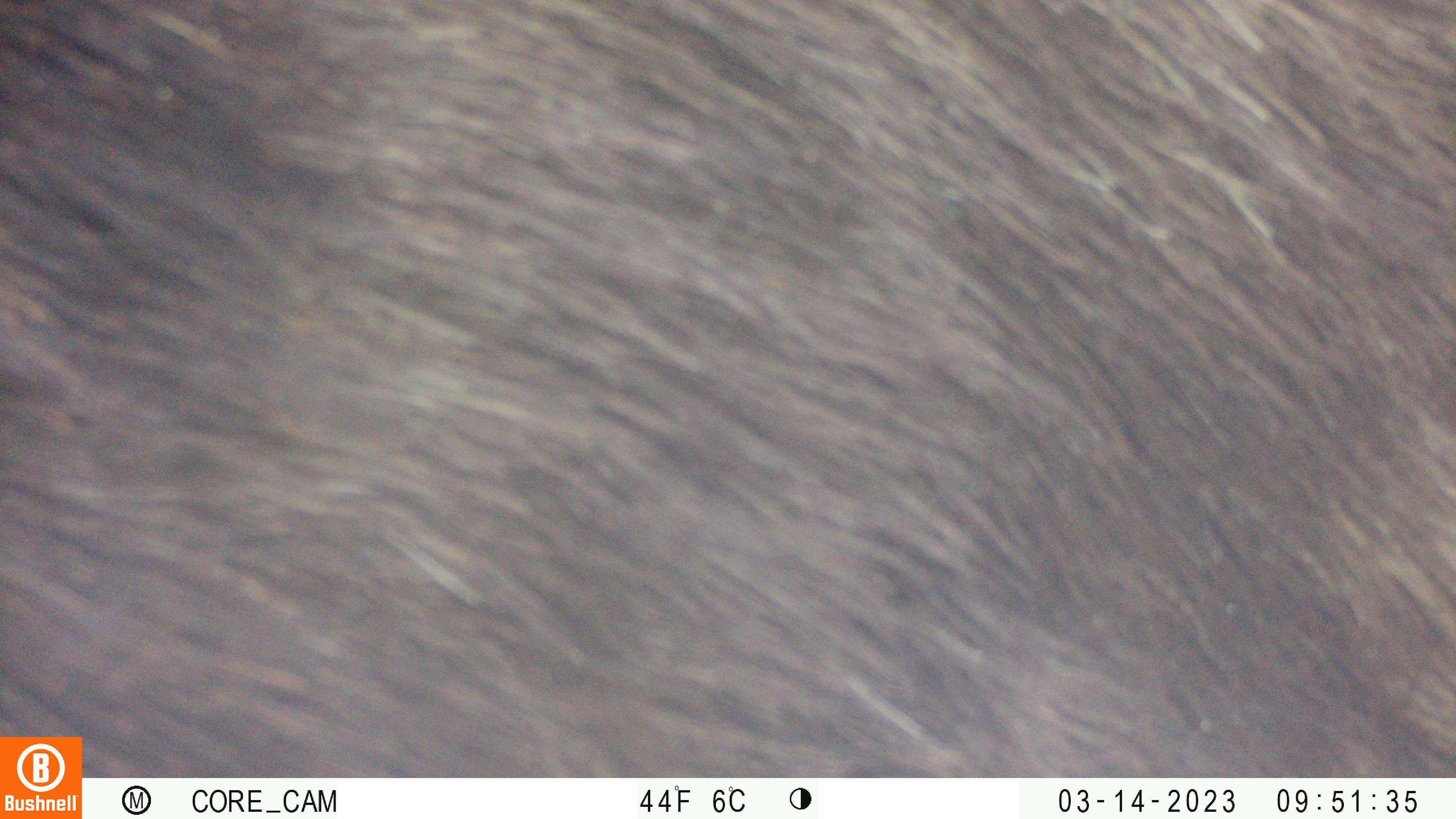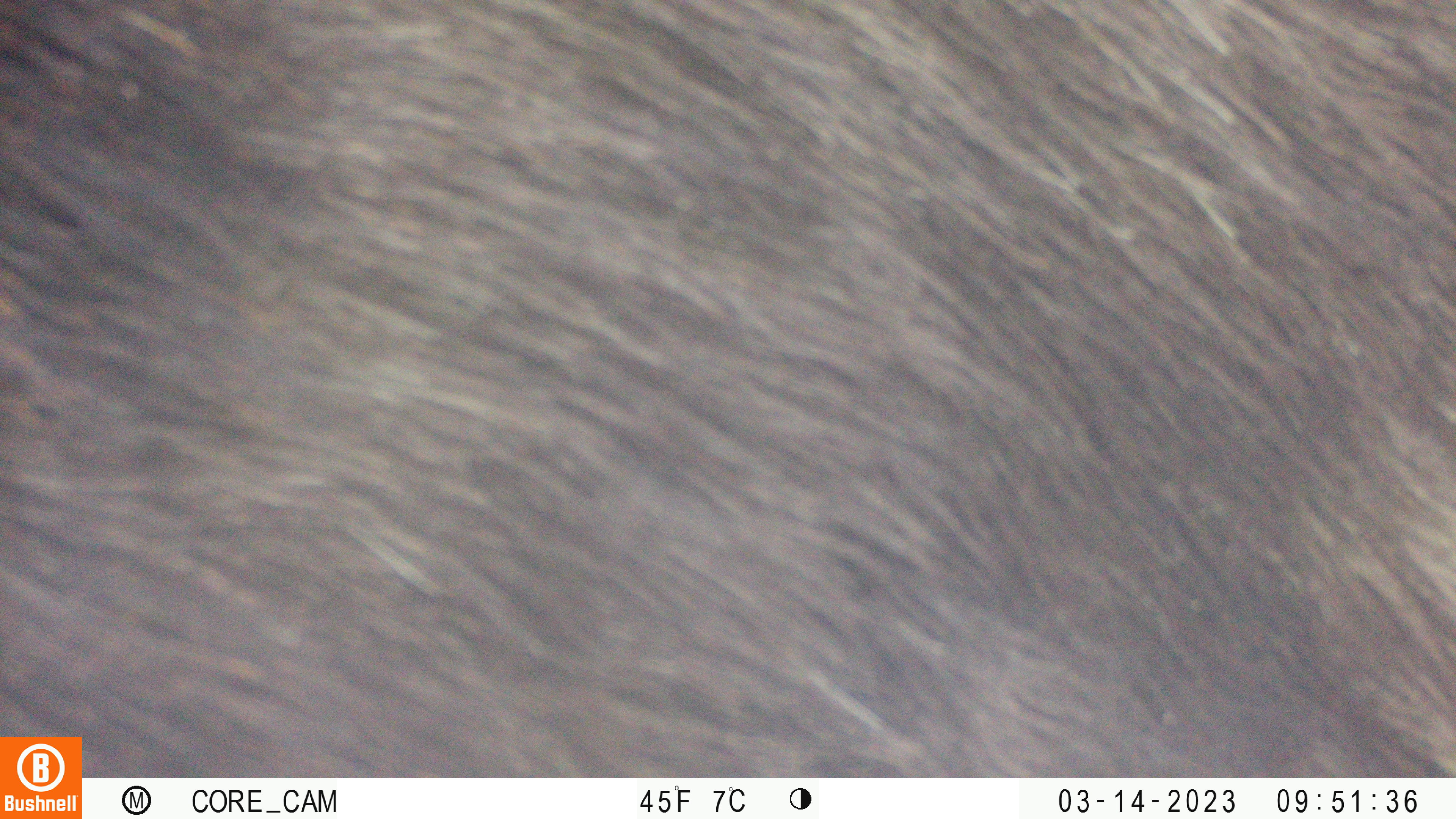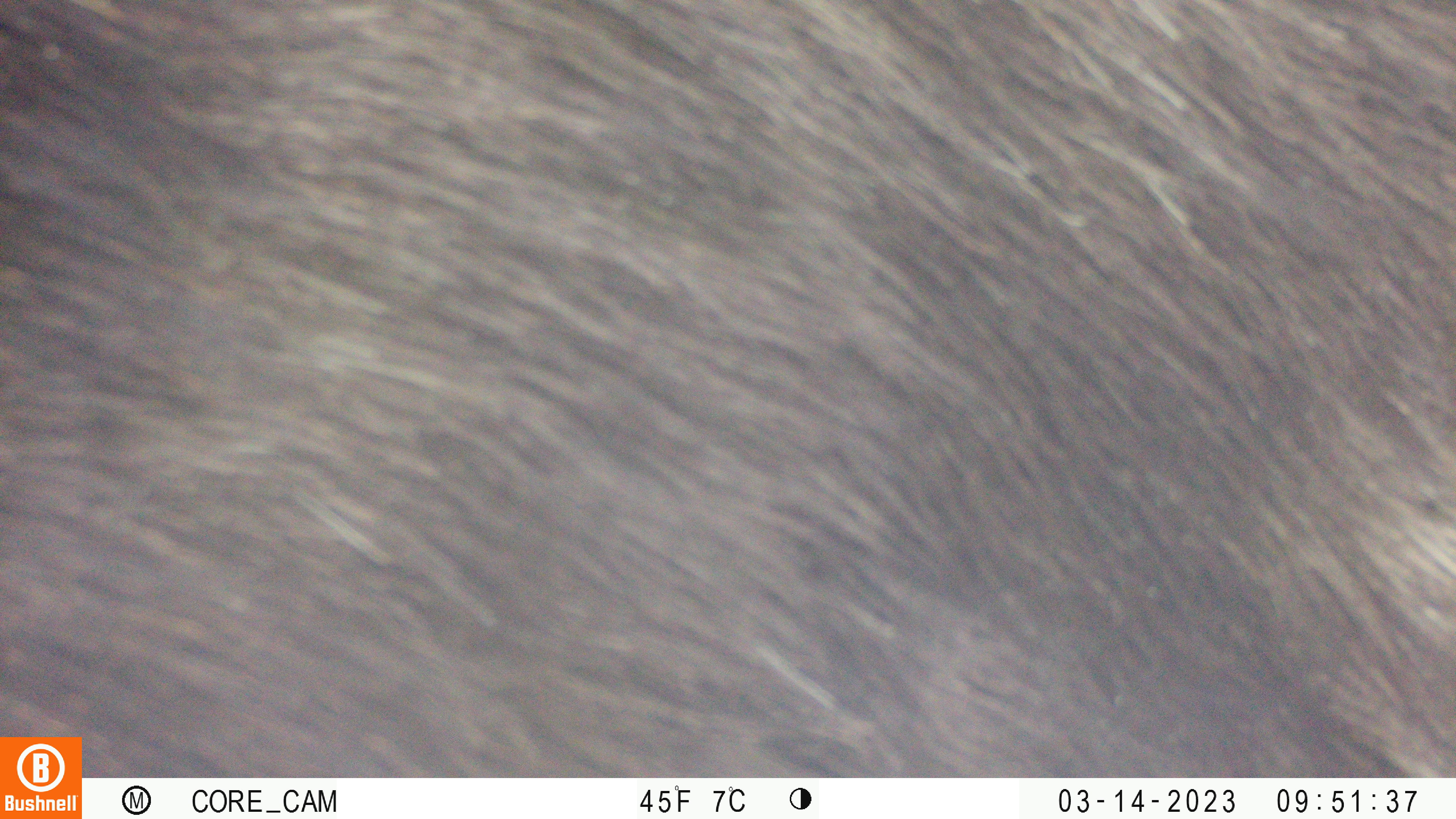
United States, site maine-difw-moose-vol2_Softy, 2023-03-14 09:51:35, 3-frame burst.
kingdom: Animalia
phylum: Chordata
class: Mammalia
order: Artiodactyla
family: Cervidae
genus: Alces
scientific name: Alces alces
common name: moose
Moose (Alces alces).